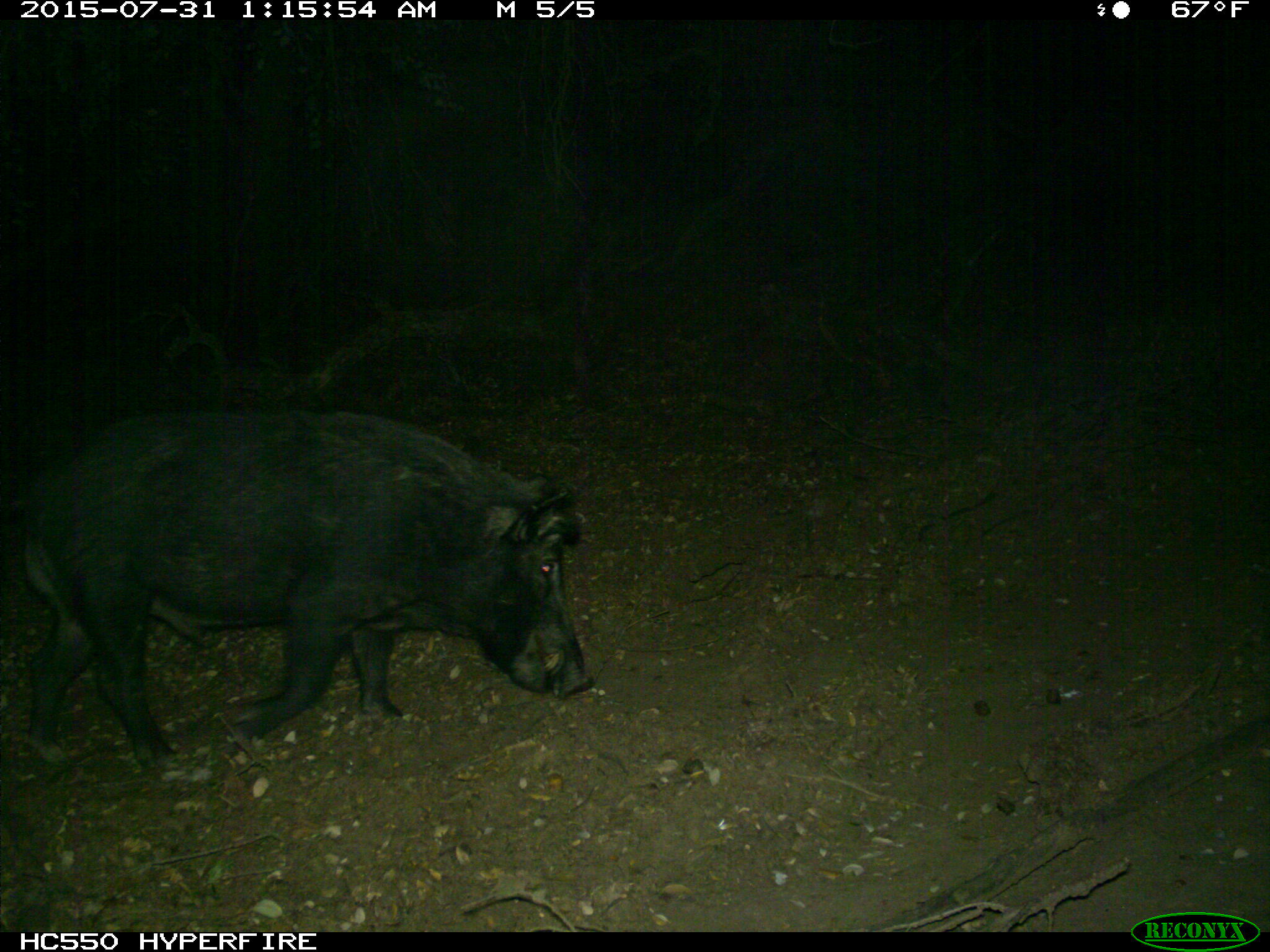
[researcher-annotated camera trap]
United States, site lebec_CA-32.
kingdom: Animalia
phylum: Chordata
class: Mammalia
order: Artiodactyla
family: Suidae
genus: Sus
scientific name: Sus scrofa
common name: wild boar